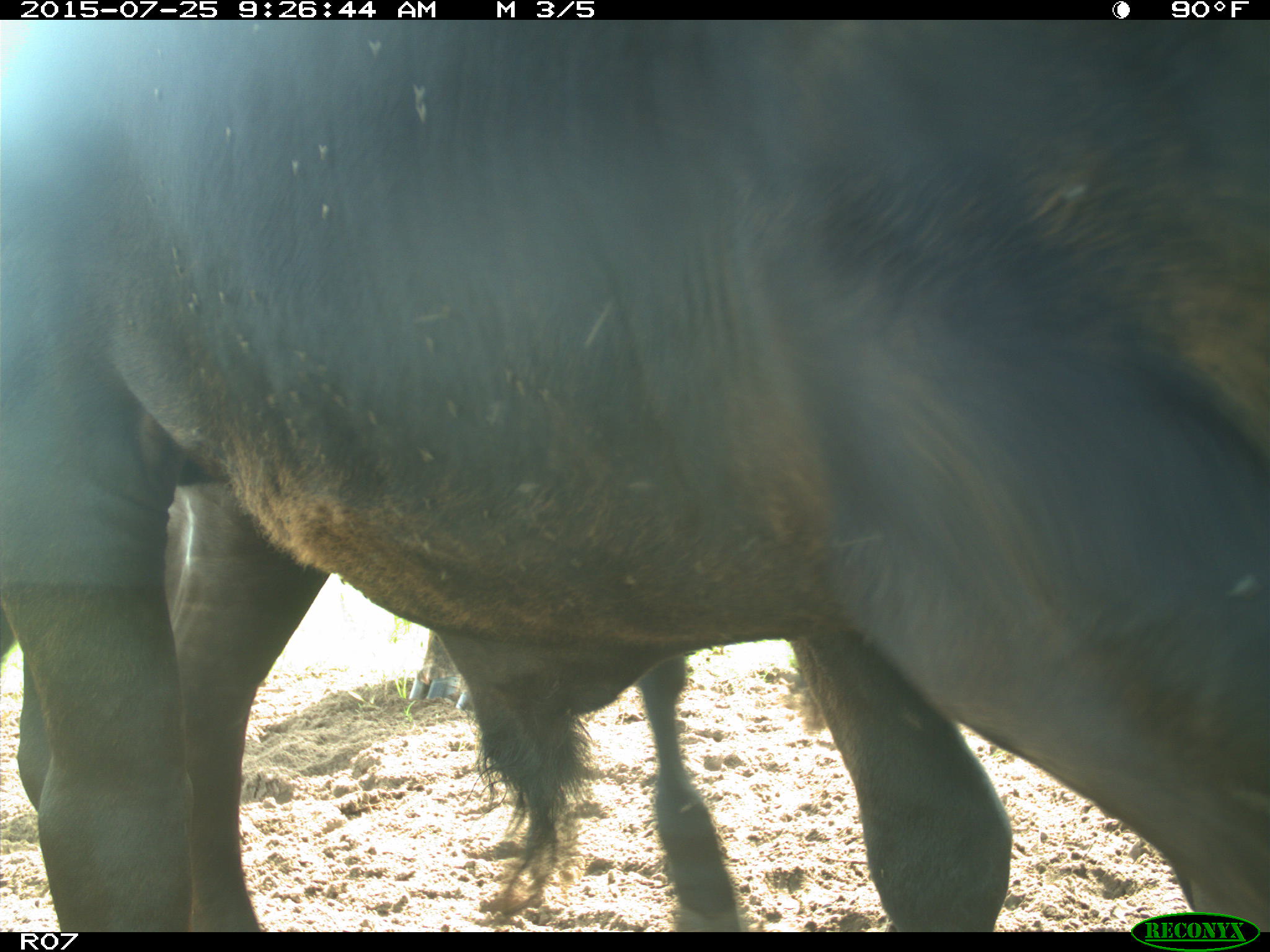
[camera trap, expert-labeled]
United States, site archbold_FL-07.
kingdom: Animalia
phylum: Chordata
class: Mammalia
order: Artiodactyla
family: Bovidae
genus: Bos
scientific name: Bos taurus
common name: domestic cow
Bos taurus (domestic cow).